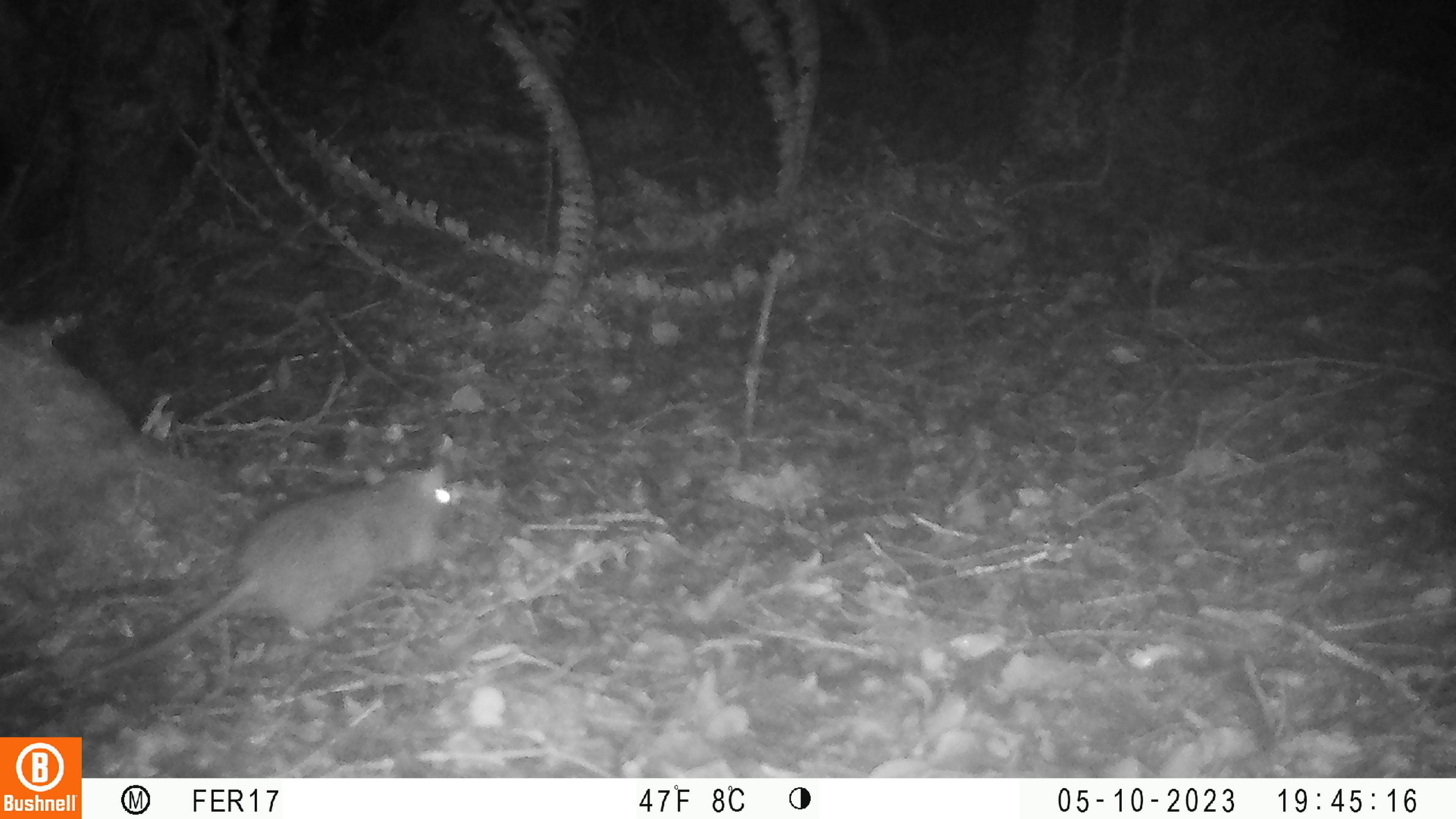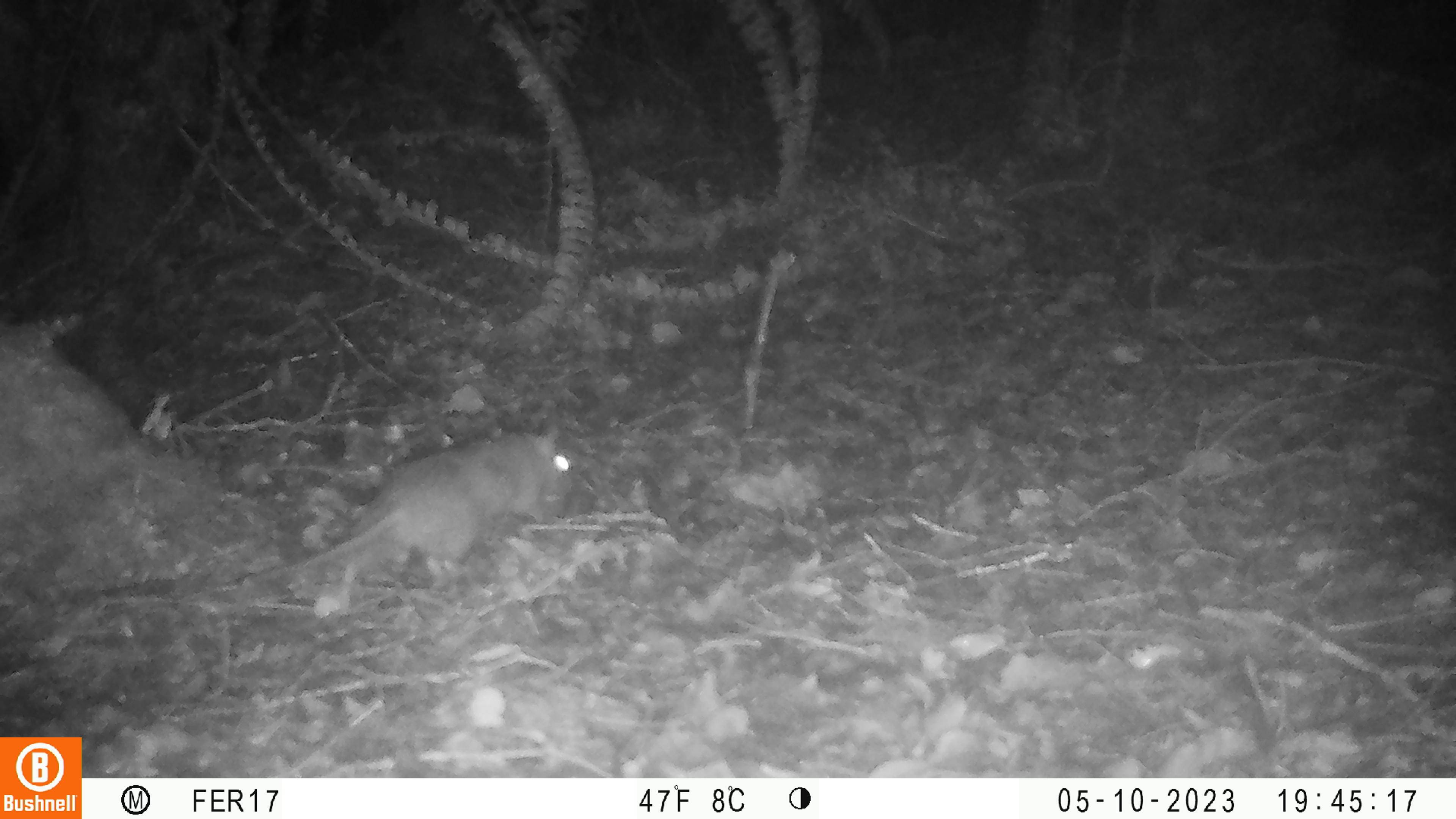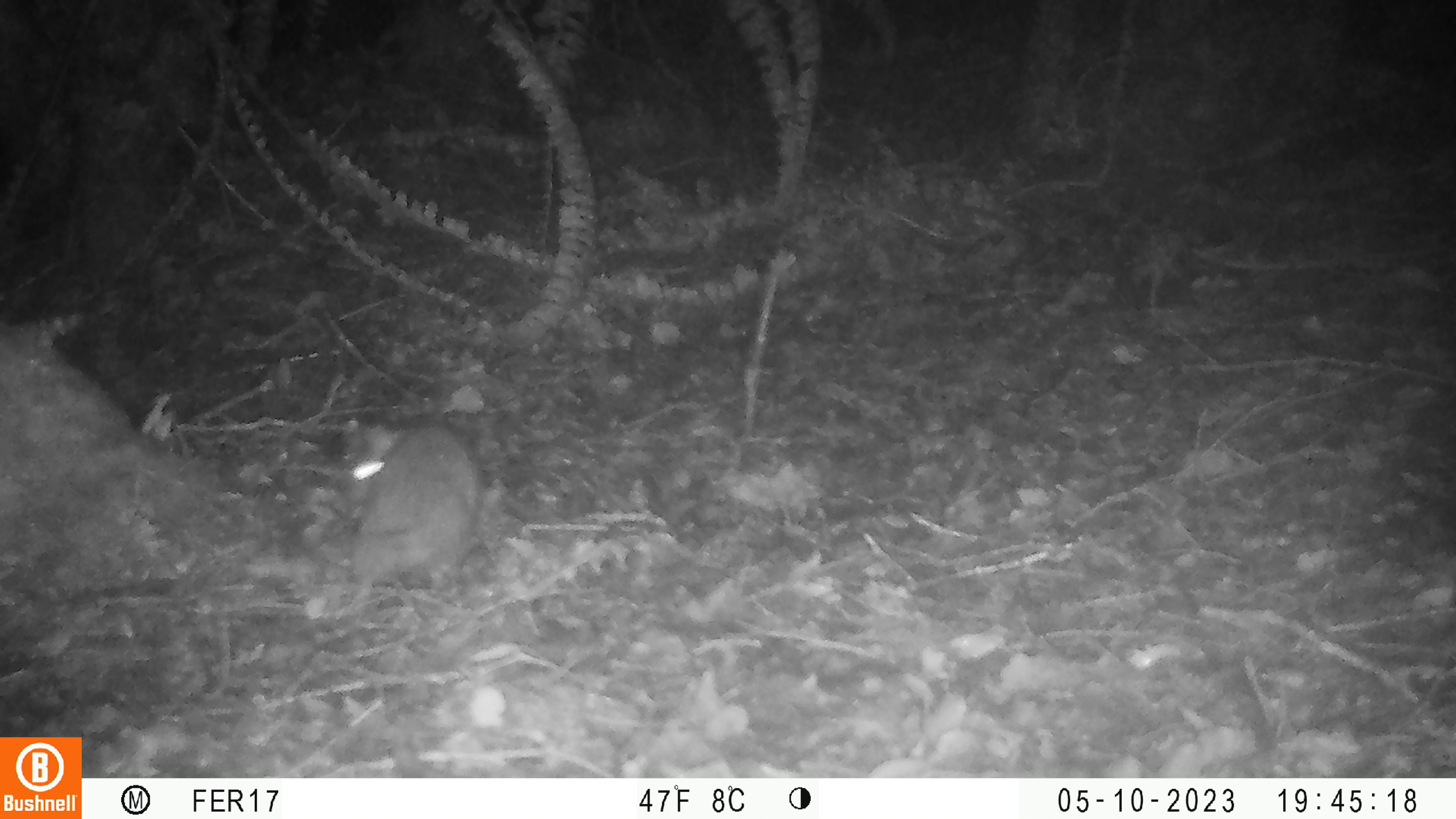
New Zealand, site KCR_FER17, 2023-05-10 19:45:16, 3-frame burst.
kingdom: Animalia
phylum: Chordata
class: Mammalia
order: Rodentia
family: Muridae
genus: Rattus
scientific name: Rattus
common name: rat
Rat (Rattus).